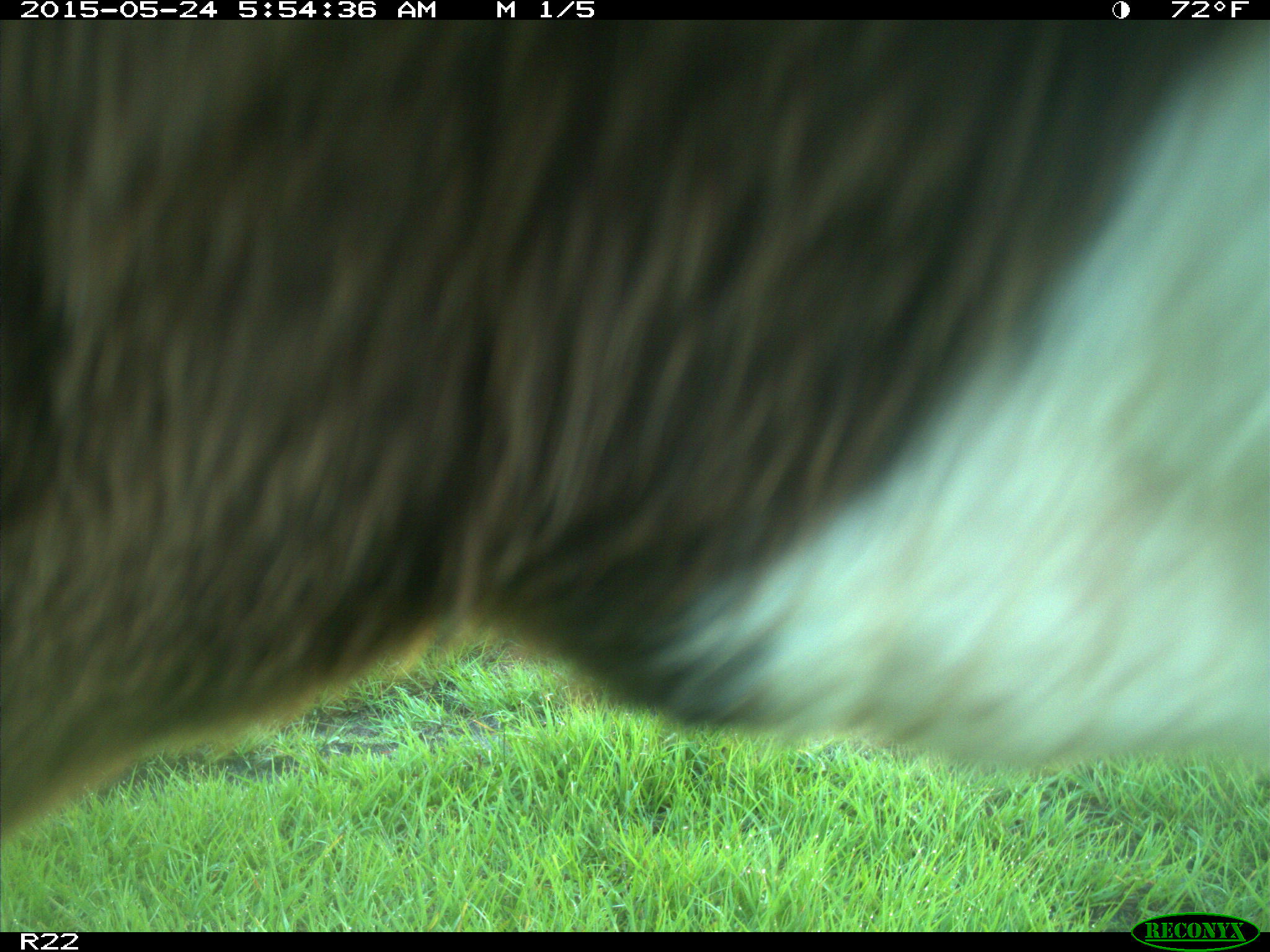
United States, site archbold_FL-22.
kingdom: Animalia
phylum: Chordata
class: Mammalia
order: Artiodactyla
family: Bovidae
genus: Bos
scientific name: Bos taurus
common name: domestic cow